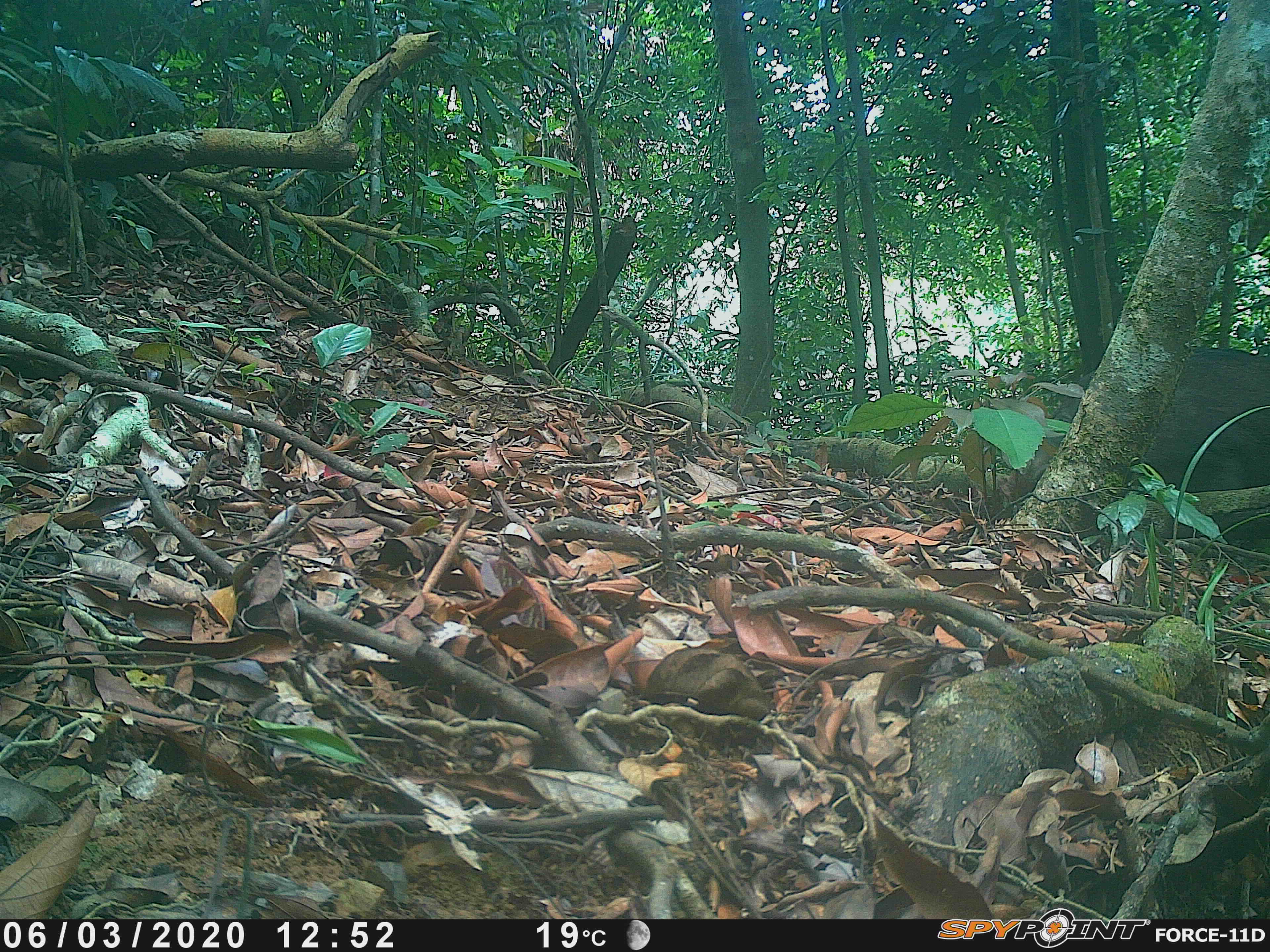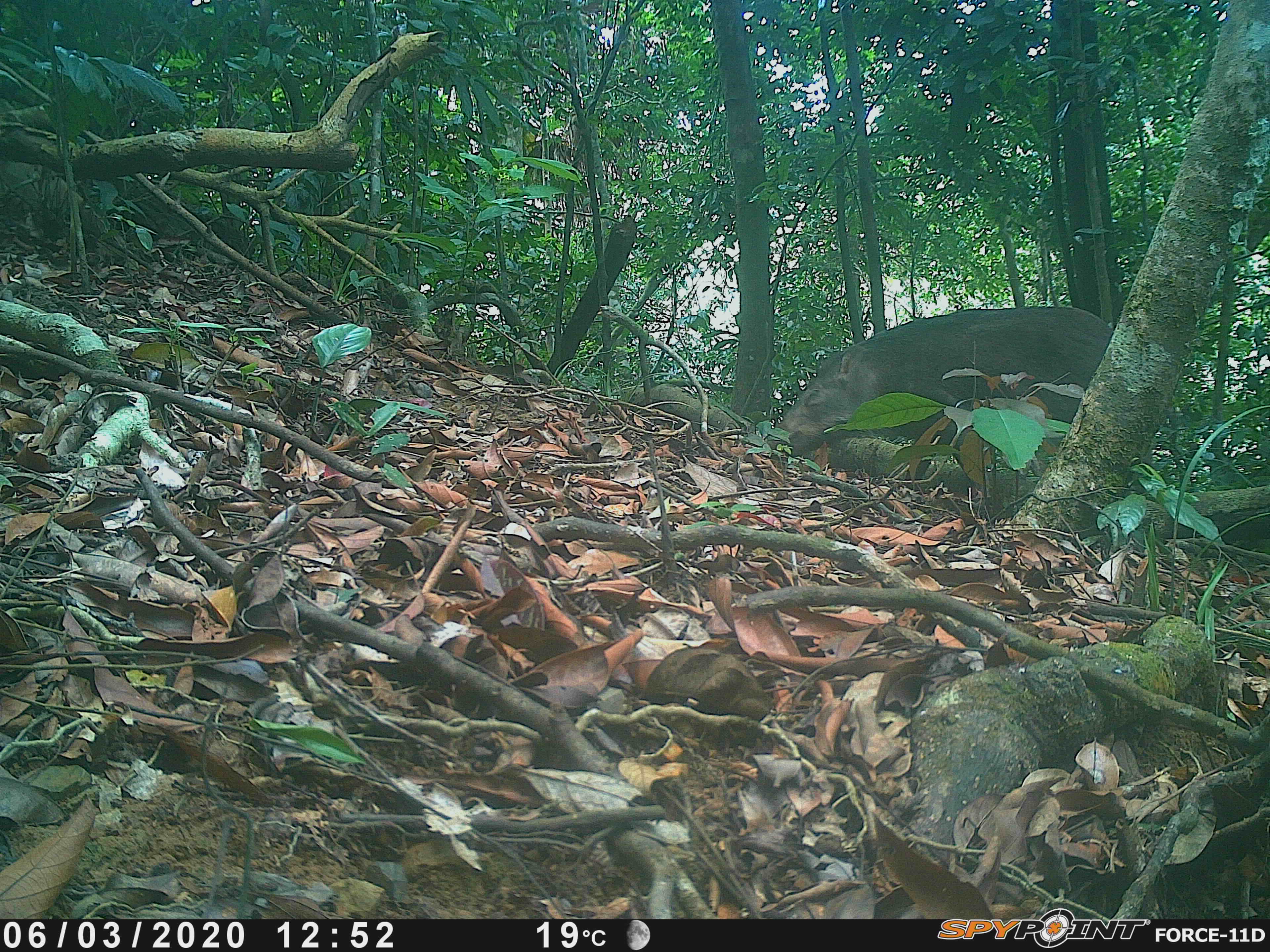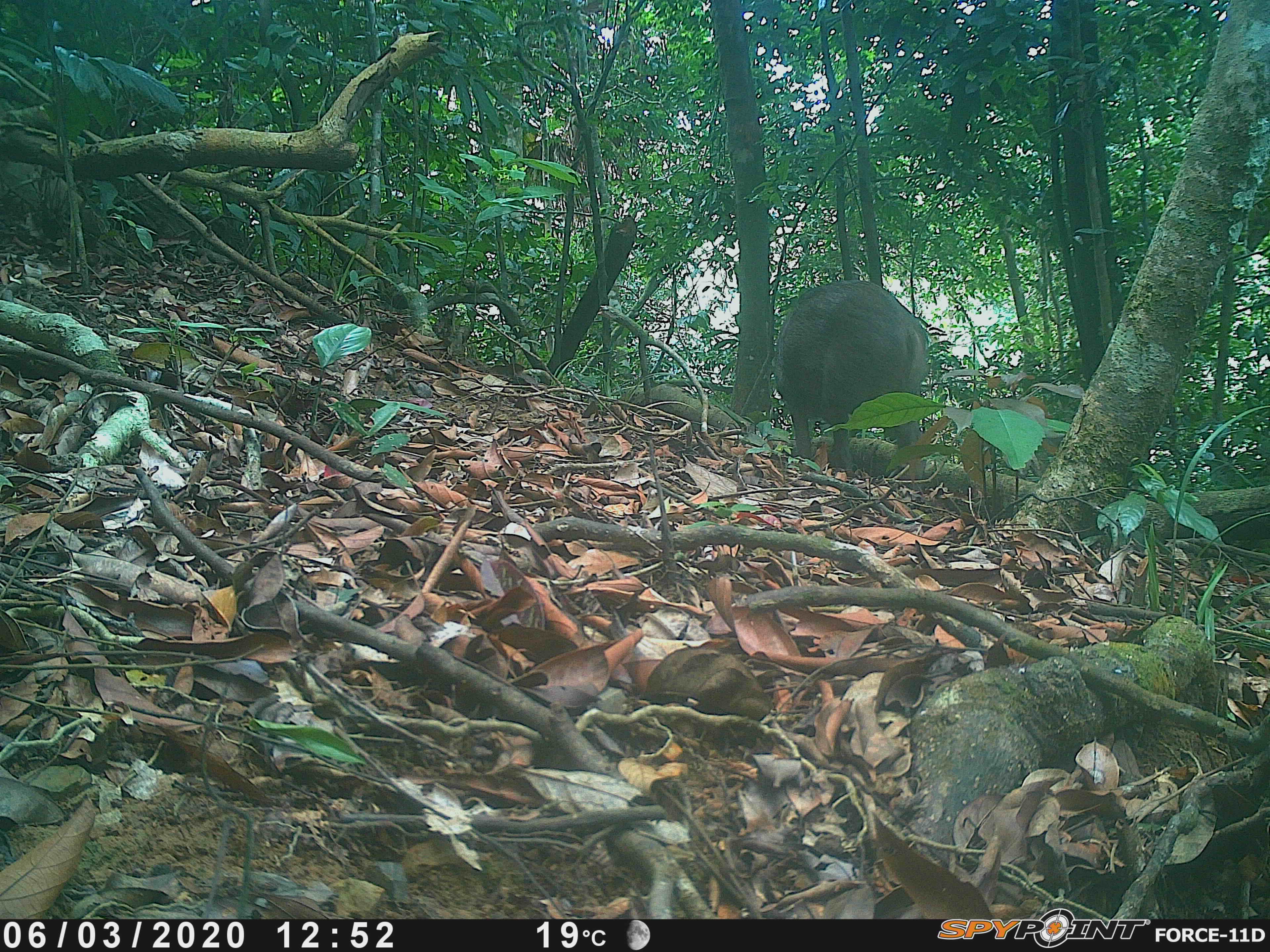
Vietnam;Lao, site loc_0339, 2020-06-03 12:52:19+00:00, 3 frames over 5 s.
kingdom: Animalia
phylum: Chordata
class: Mammalia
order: Artiodactyla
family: Suidae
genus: Sus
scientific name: Sus scrofa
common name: eurasian wild pig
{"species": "eurasian wild pig (Sus scrofa)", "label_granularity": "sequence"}